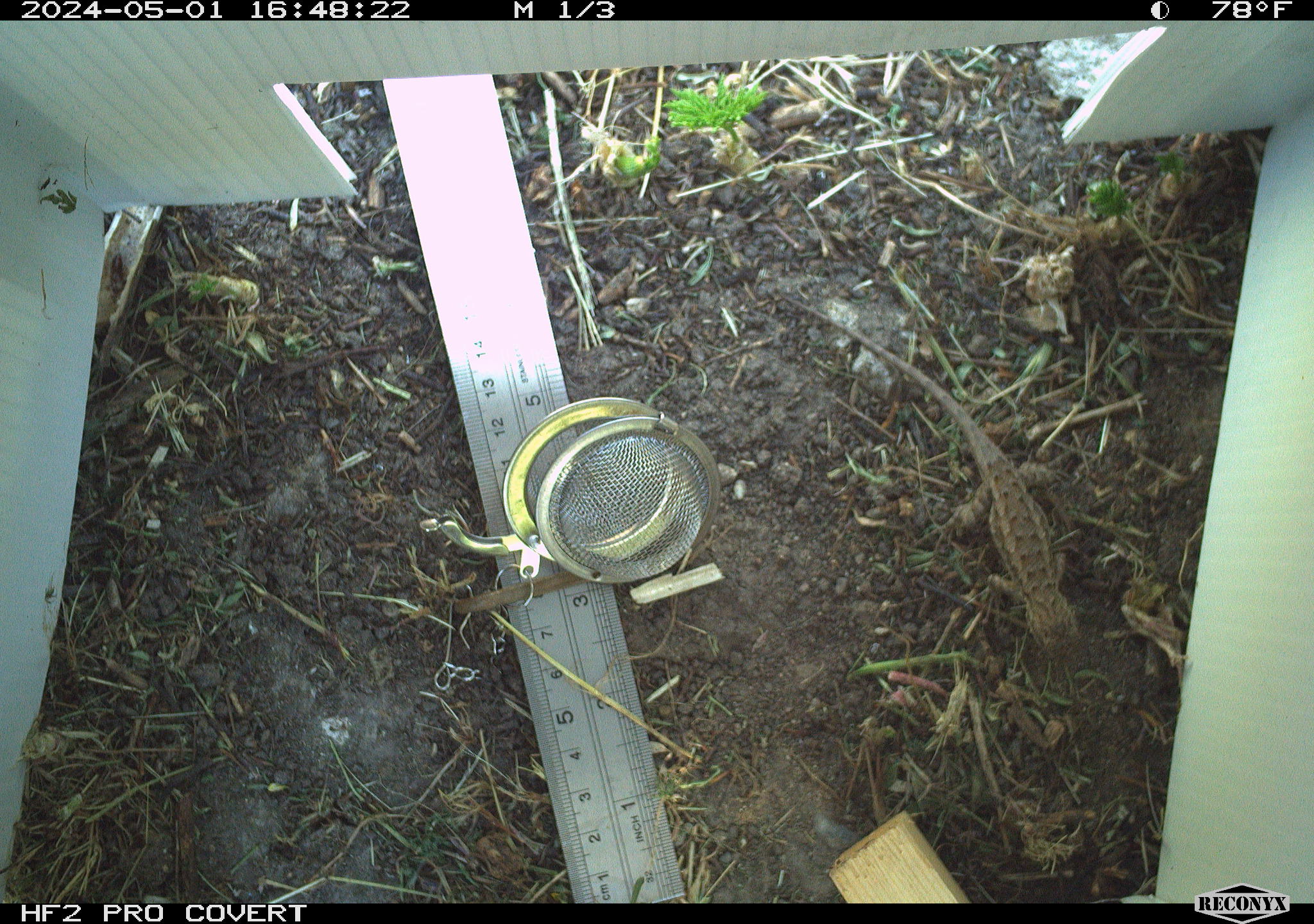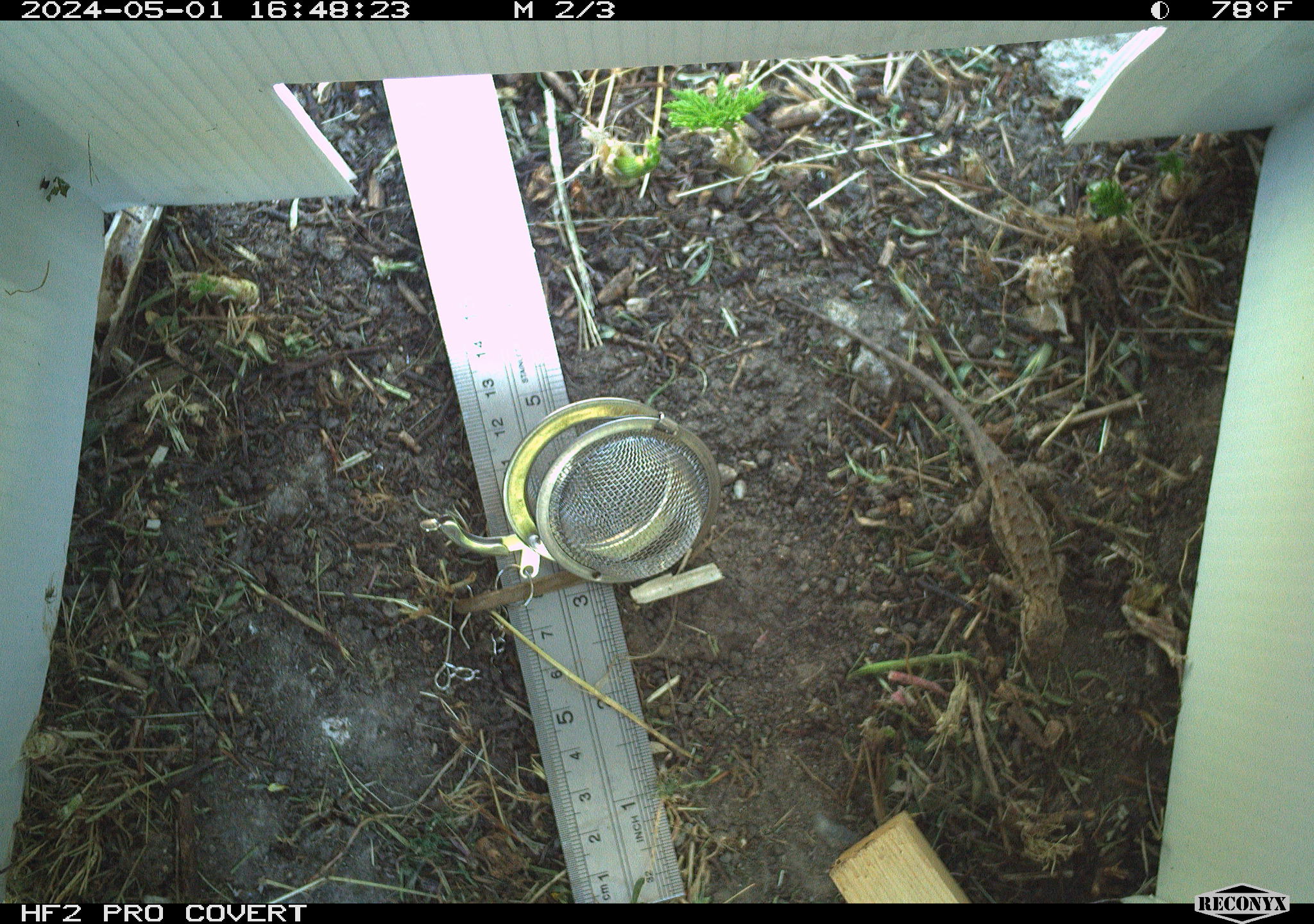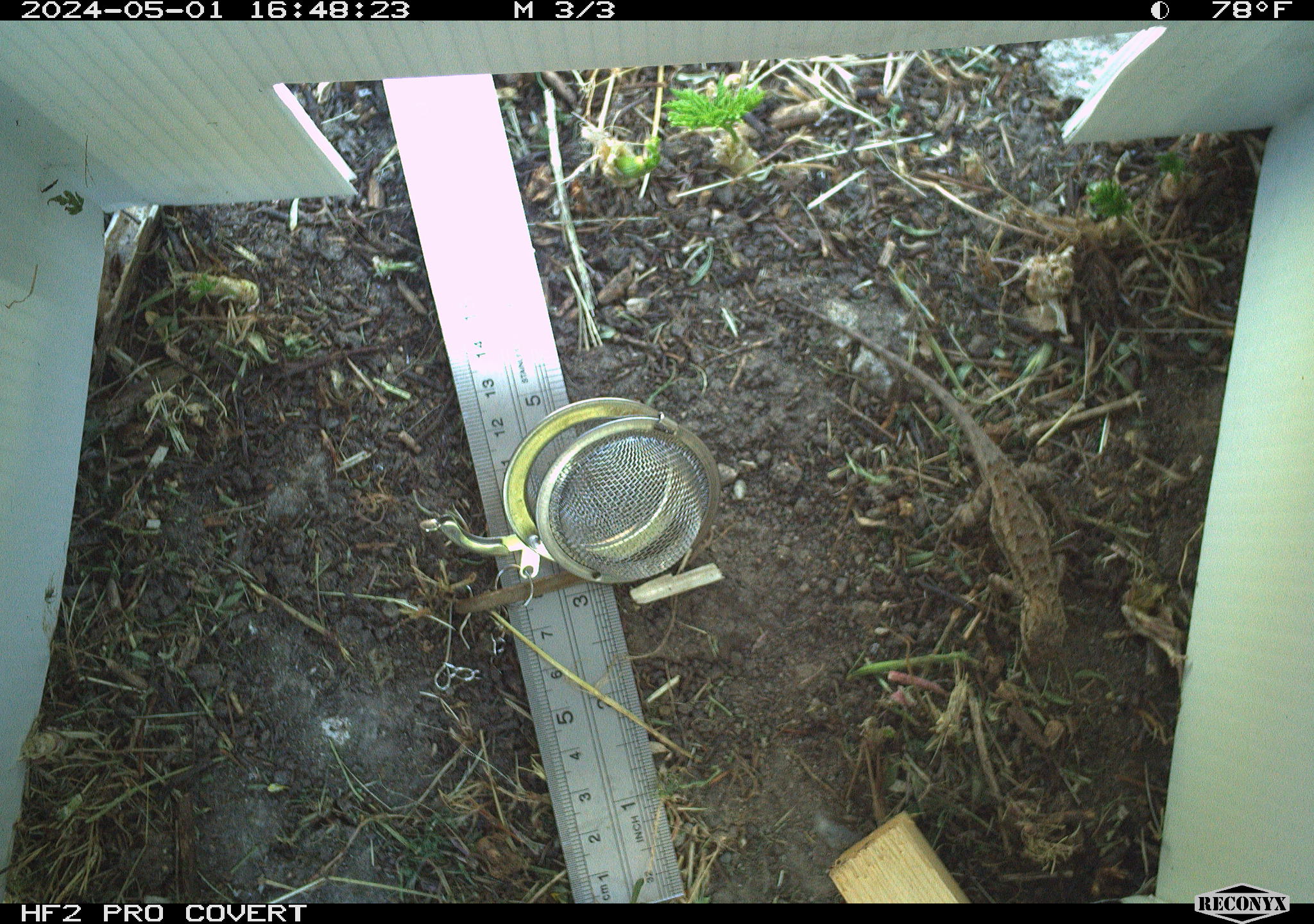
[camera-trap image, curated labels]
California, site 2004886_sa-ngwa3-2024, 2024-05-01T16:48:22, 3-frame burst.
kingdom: Animalia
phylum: Chordata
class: Reptilia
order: Squamata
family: Phrynosomatidae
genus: Sceloporus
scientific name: Sceloporus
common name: spiny lizards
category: sceloporus species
Sceloporus species (spiny lizards) (Sceloporus).